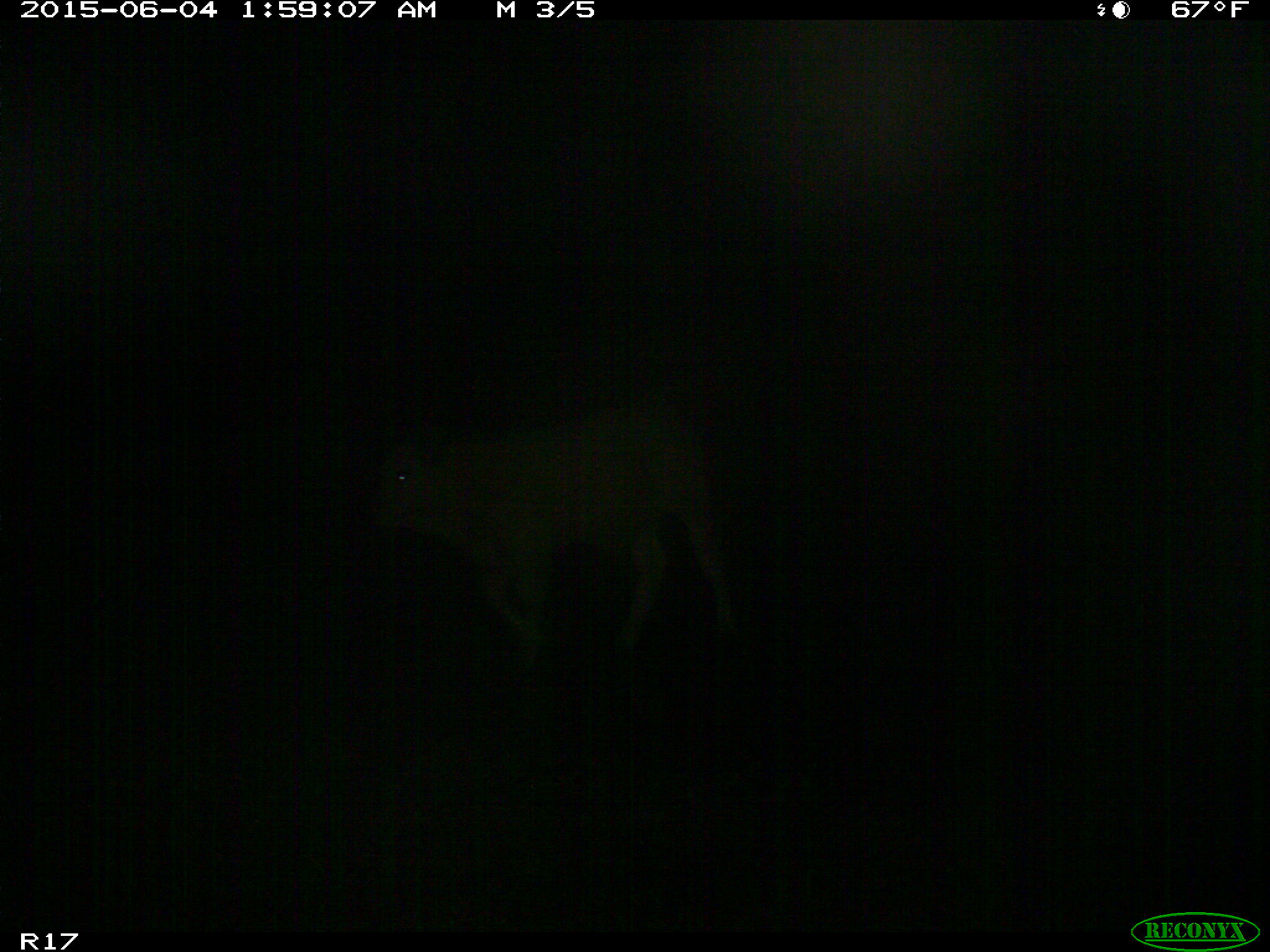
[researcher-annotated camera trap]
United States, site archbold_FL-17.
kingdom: Animalia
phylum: Chordata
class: Mammalia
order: Artiodactyla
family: Bovidae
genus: Bos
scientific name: Bos taurus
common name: domestic cow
Bos taurus (domestic cow).